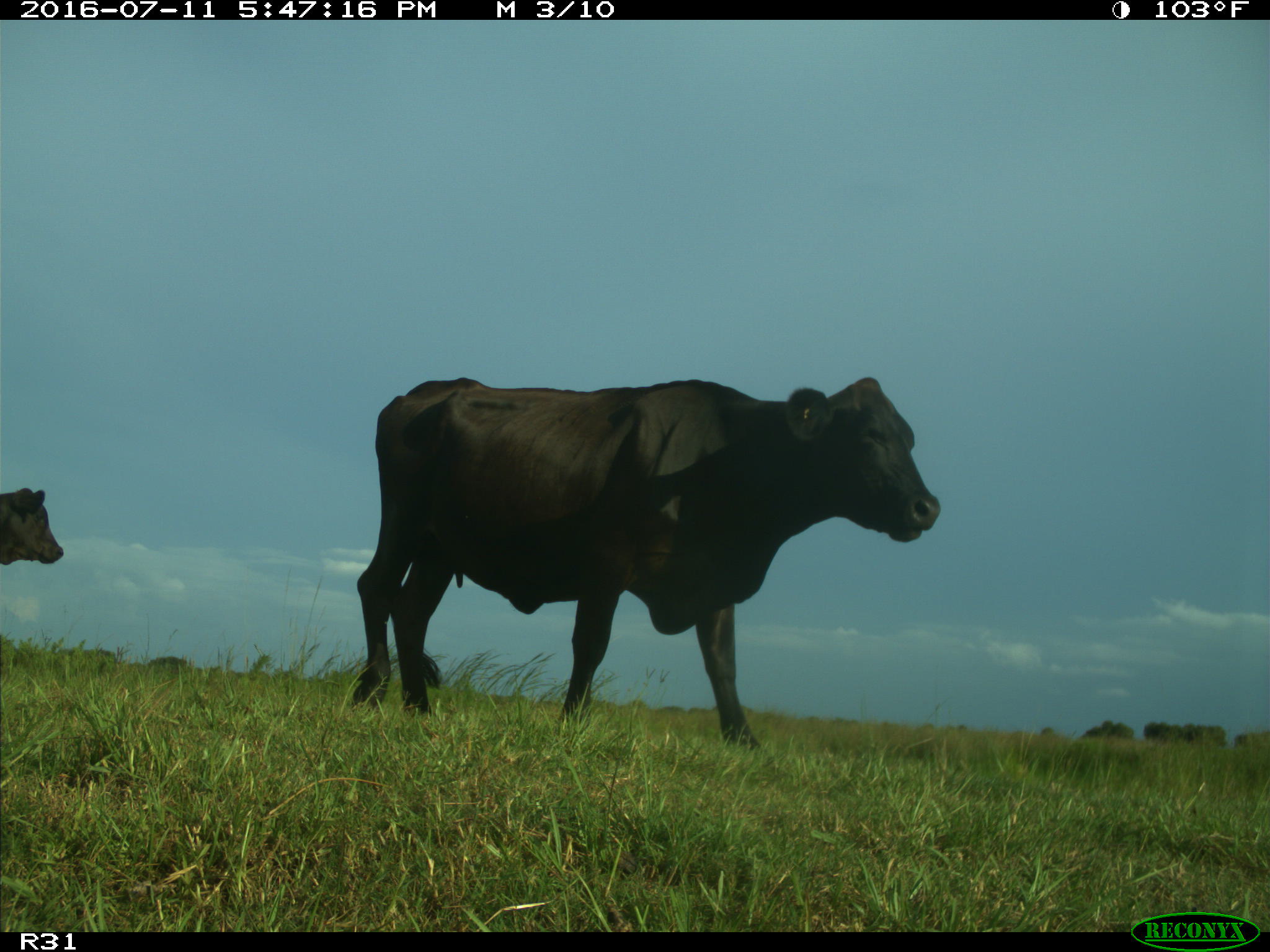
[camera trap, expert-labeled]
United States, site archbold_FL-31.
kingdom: Animalia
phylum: Chordata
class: Mammalia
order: Artiodactyla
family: Bovidae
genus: Bos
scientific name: Bos taurus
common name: domestic cow